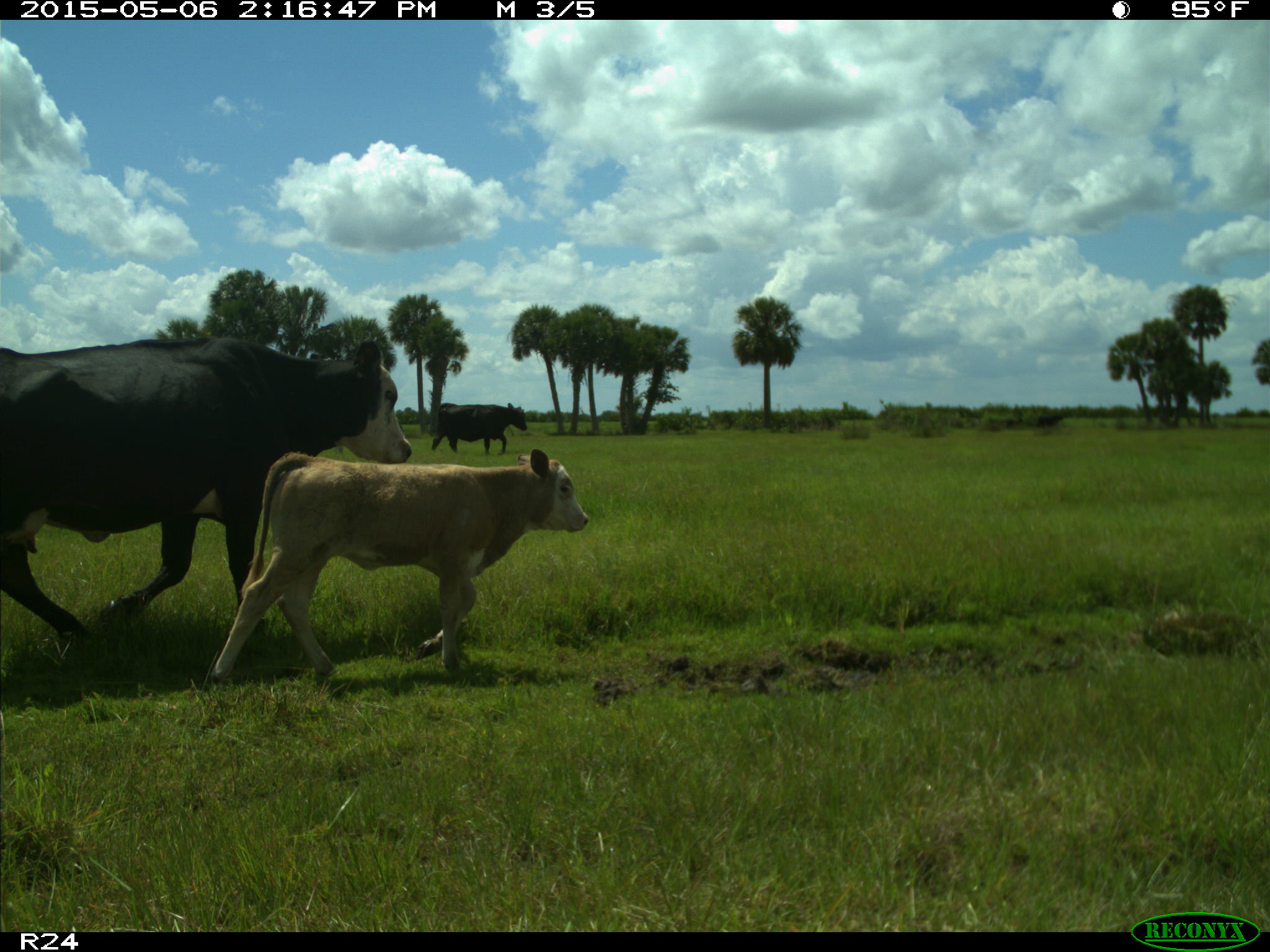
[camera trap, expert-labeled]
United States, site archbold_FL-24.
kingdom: Animalia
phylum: Chordata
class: Mammalia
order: Artiodactyla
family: Bovidae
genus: Bos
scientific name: Bos taurus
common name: domestic cow